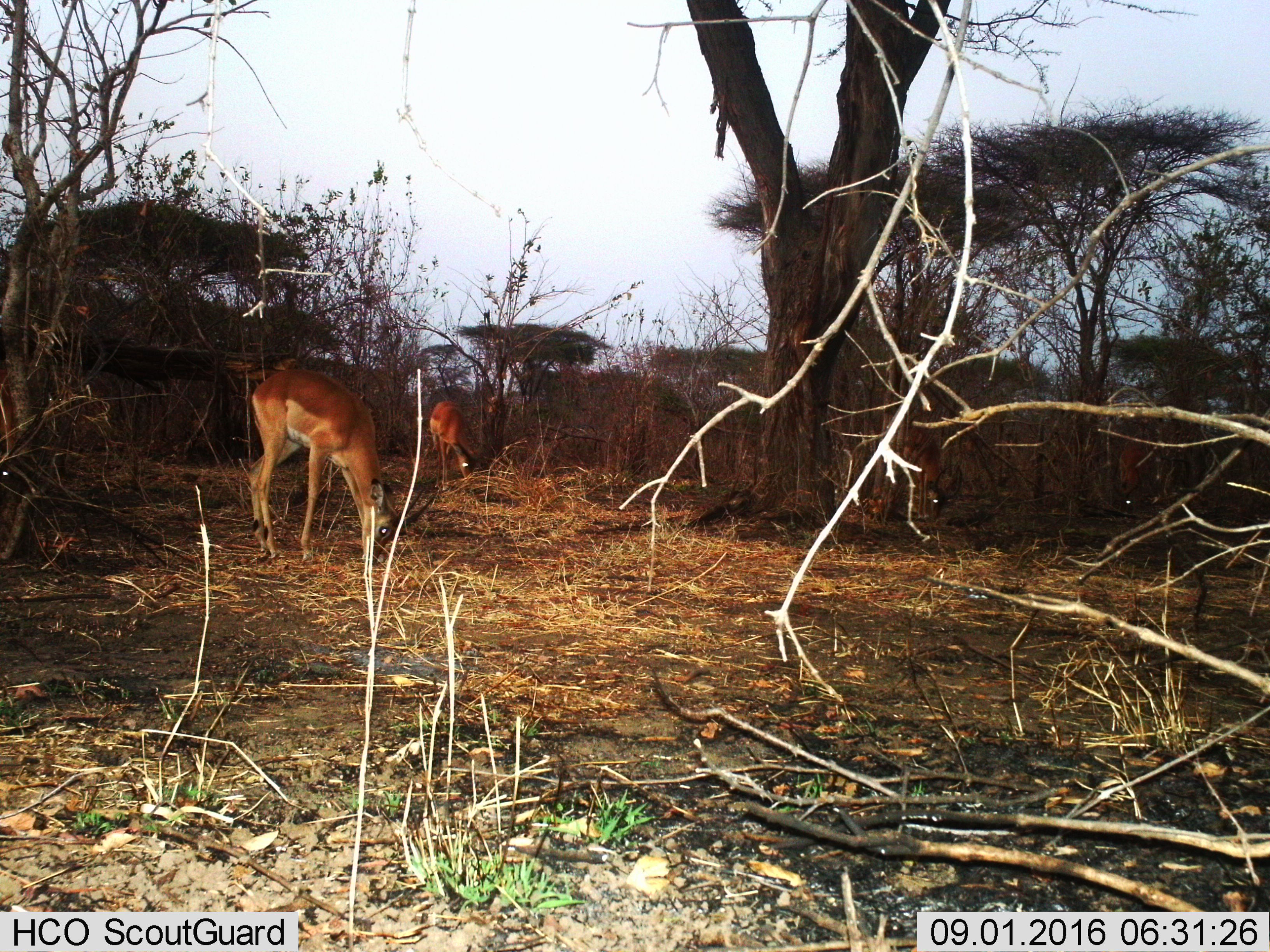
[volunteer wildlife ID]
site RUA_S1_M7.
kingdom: Animalia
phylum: Chordata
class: Mammalia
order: Artiodactyla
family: Bovidae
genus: Aepyceros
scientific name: Aepyceros melampus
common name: impala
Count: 4.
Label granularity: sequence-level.